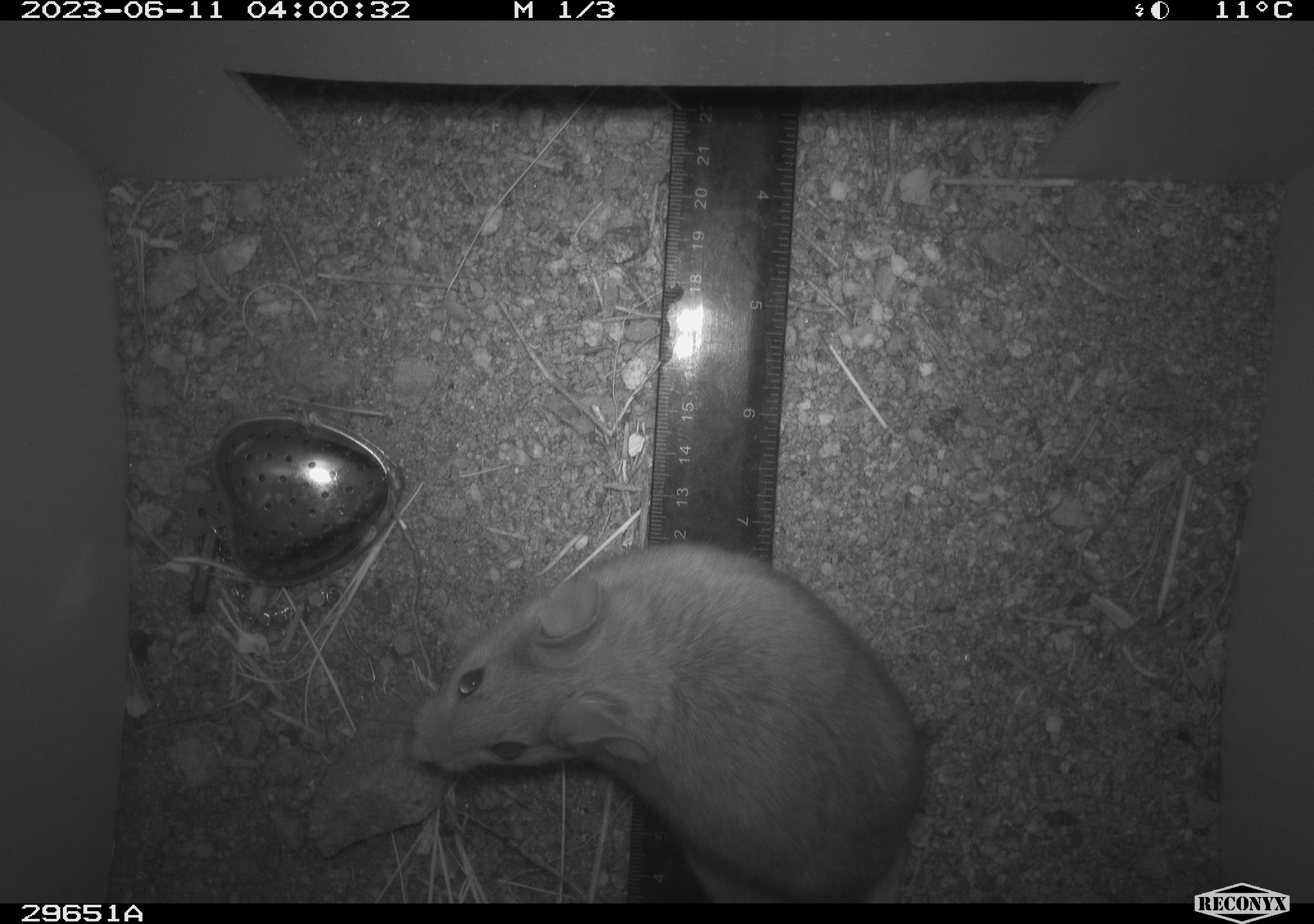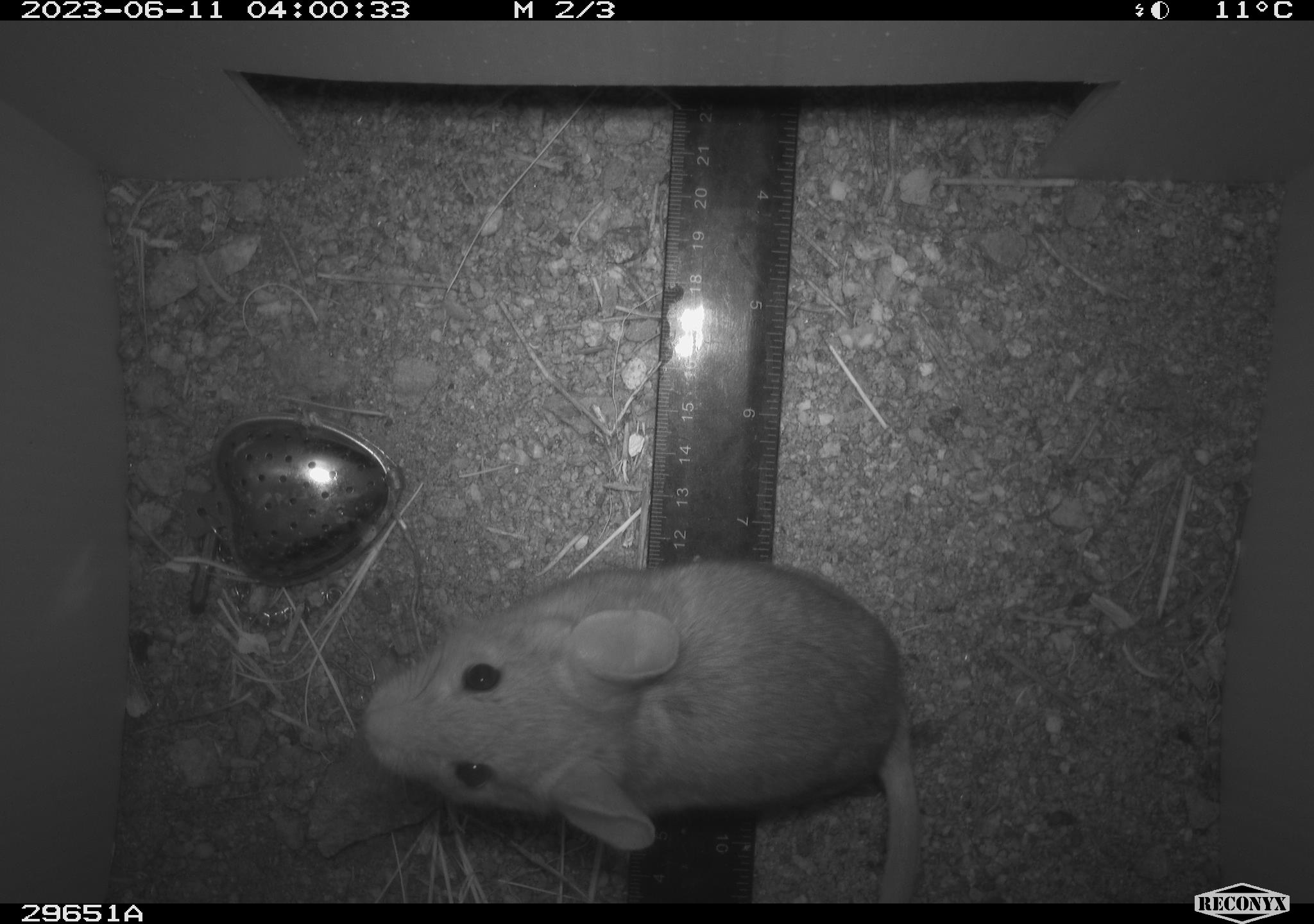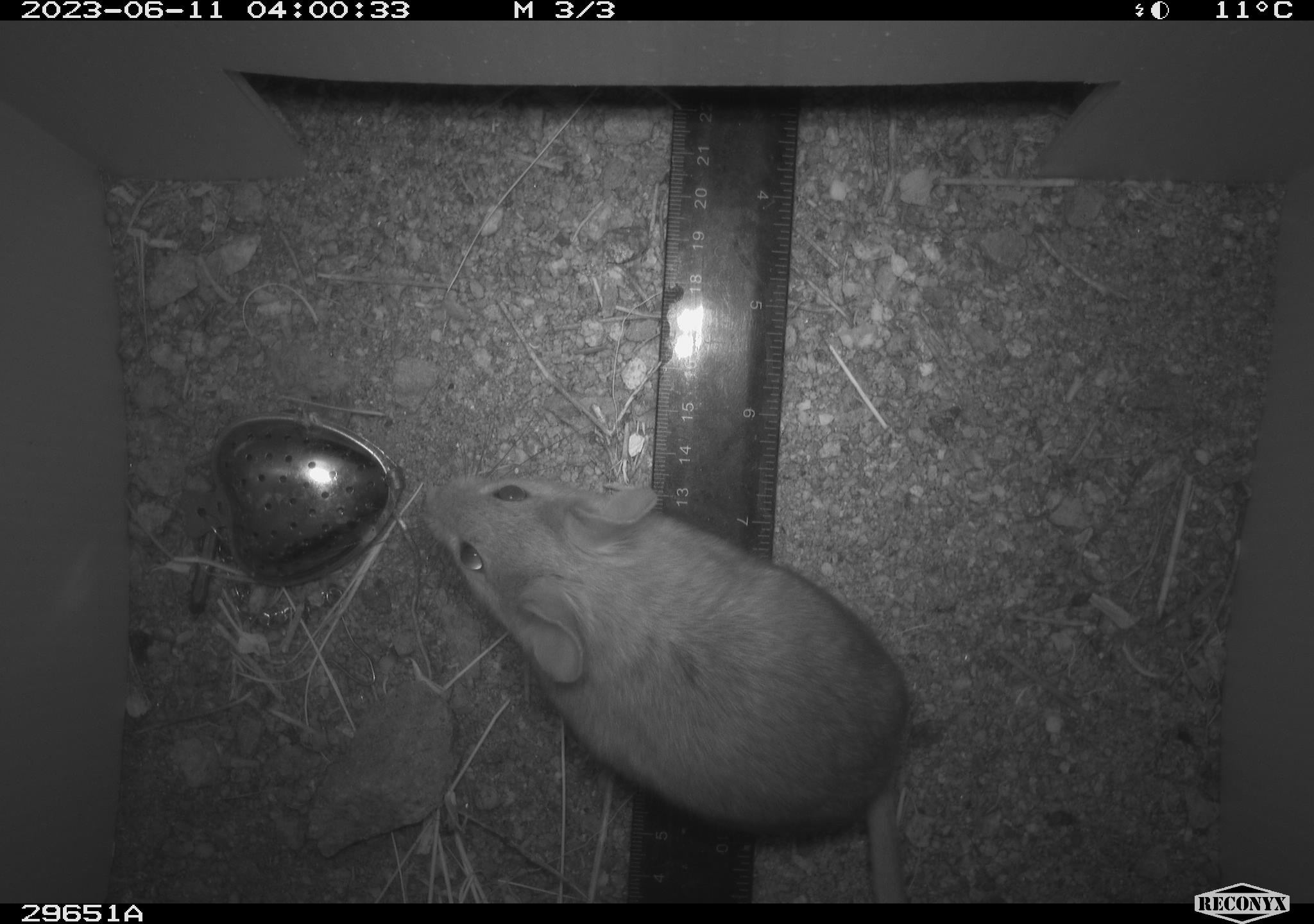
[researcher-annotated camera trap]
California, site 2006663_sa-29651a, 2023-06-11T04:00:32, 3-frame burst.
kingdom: Animalia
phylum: Chordata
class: Mammalia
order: Rodentia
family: Cricetidae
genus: Neotoma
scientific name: Neotoma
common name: pack rat or woodrat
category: neotoma species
Neotoma species (pack rat or woodrat) (Neotoma).